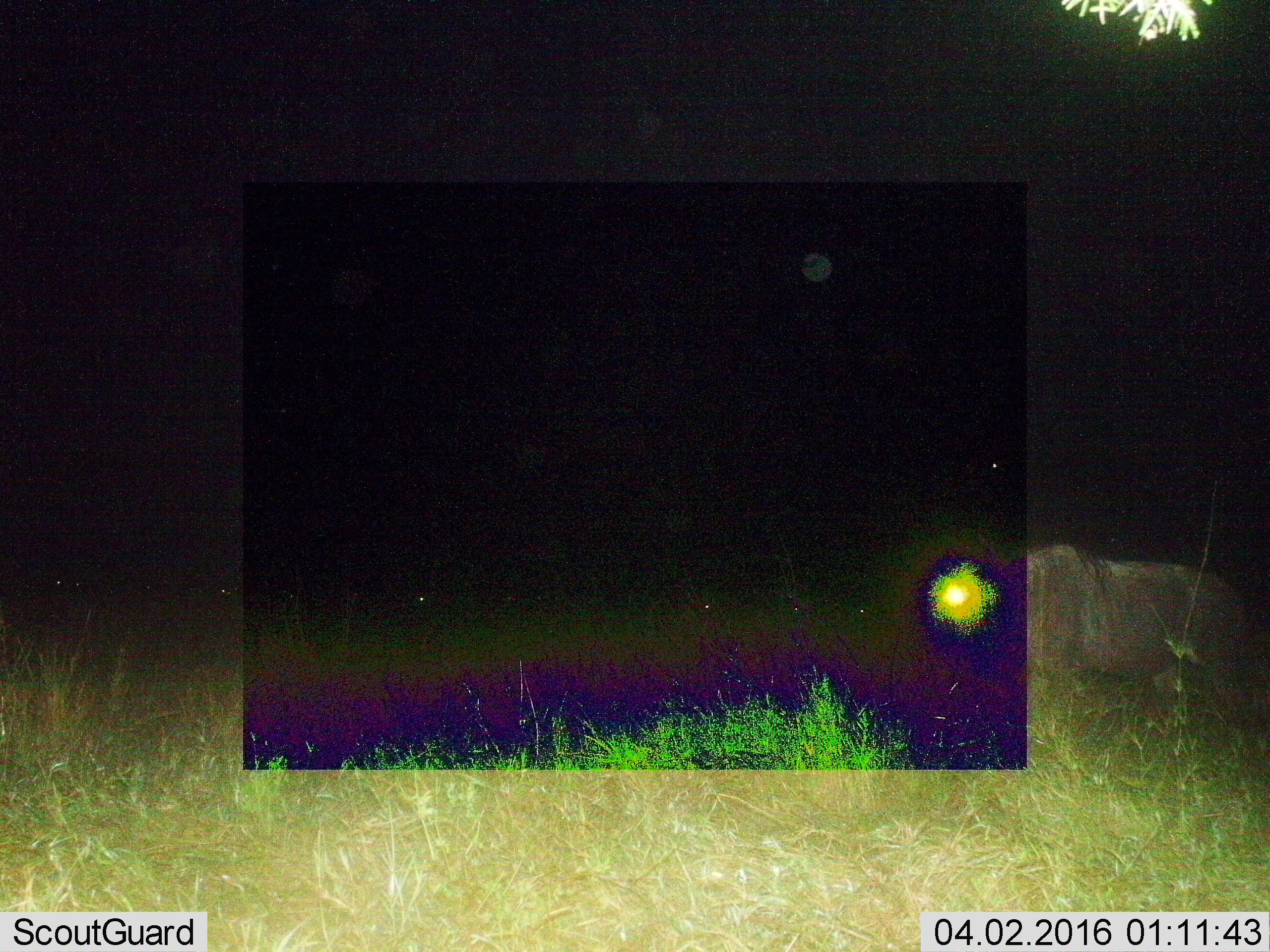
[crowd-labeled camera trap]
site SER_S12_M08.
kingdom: Animalia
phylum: Chordata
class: Mammalia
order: Artiodactyla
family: Bovidae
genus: Connochaetes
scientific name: Connochaetes taurinus taurinus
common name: blue wildebeest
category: wildebeestblue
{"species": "wildebeestblue (blue wildebeest) (Connochaetes taurinus taurinus)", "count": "10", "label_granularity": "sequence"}